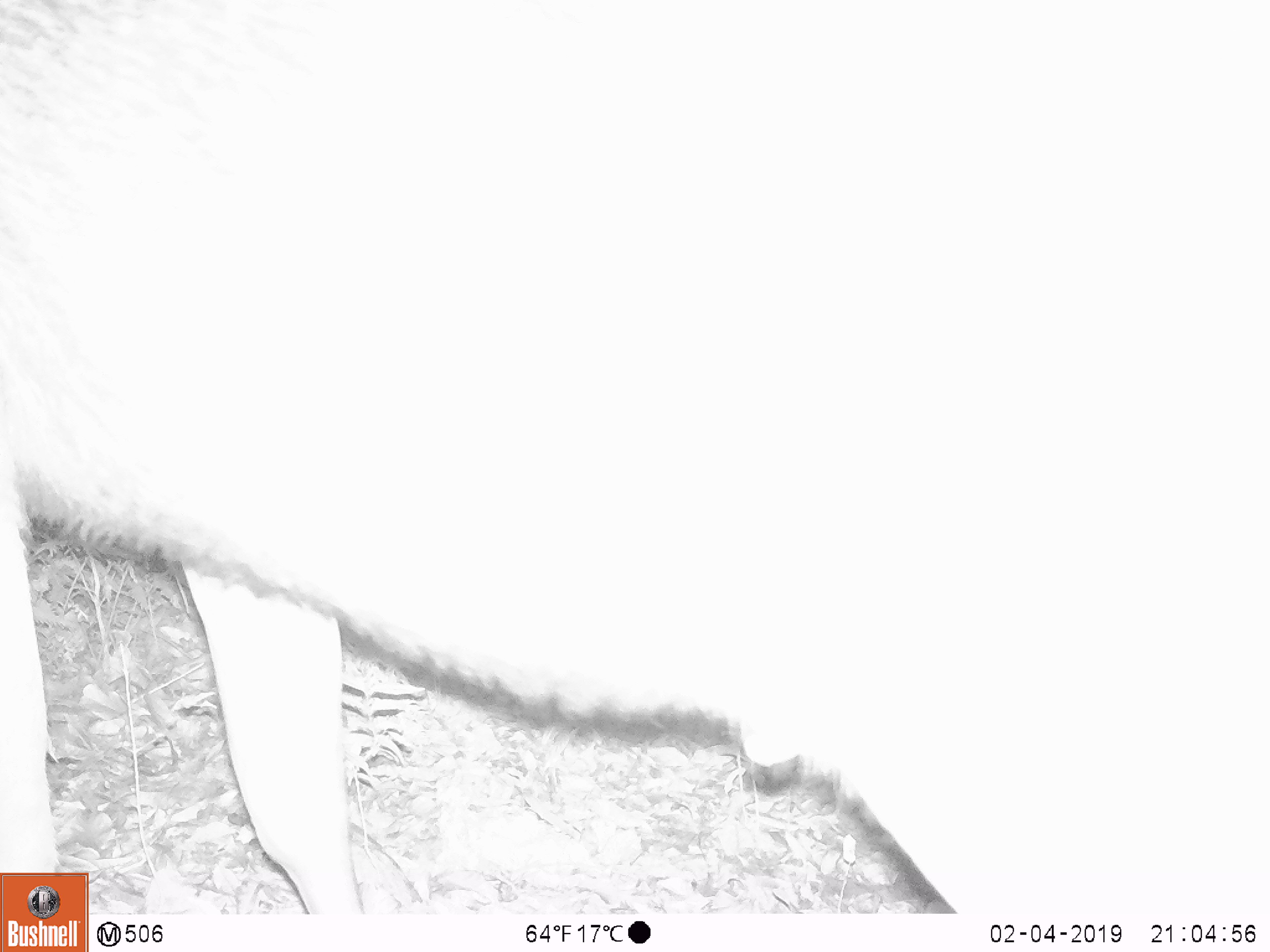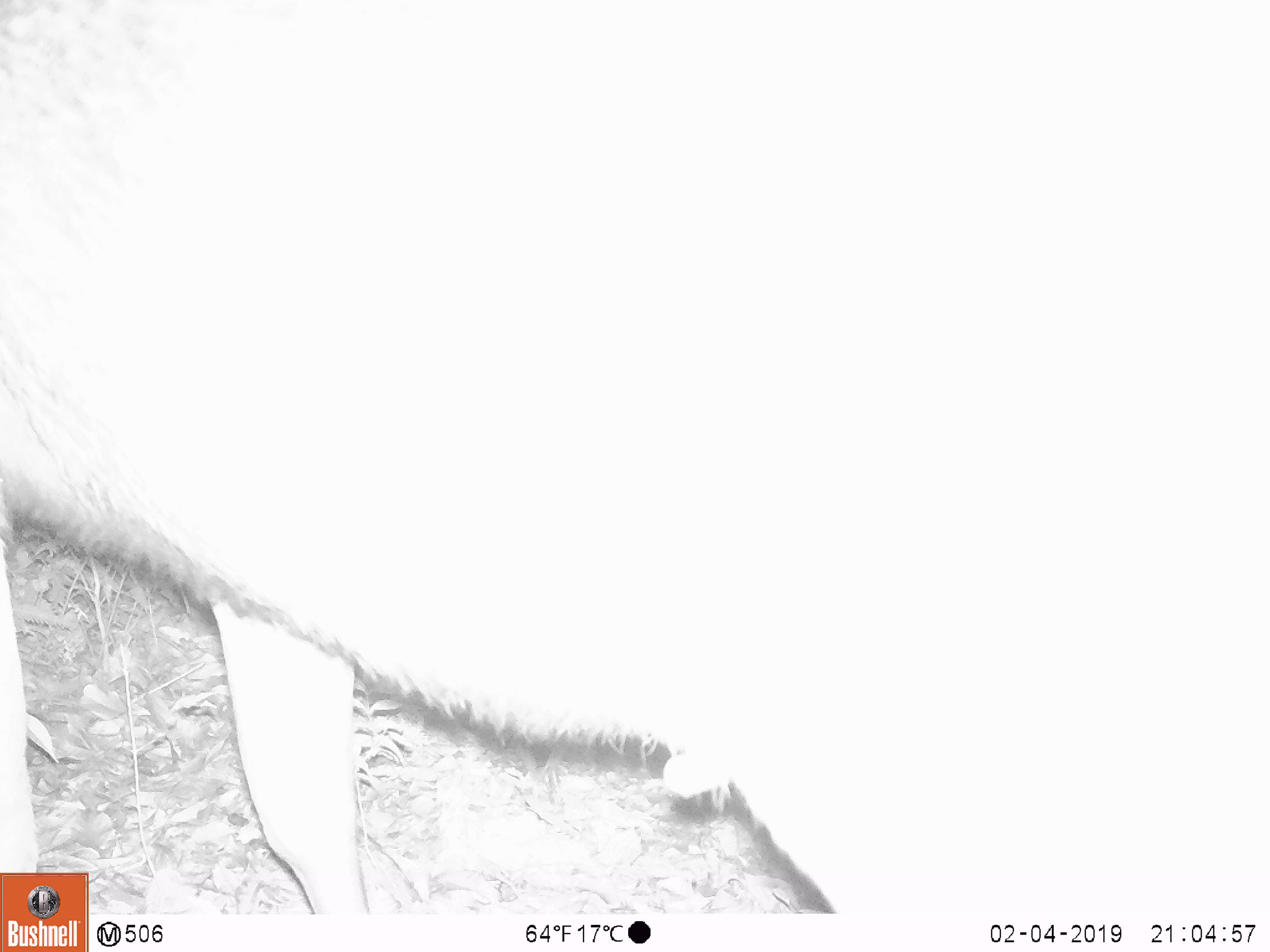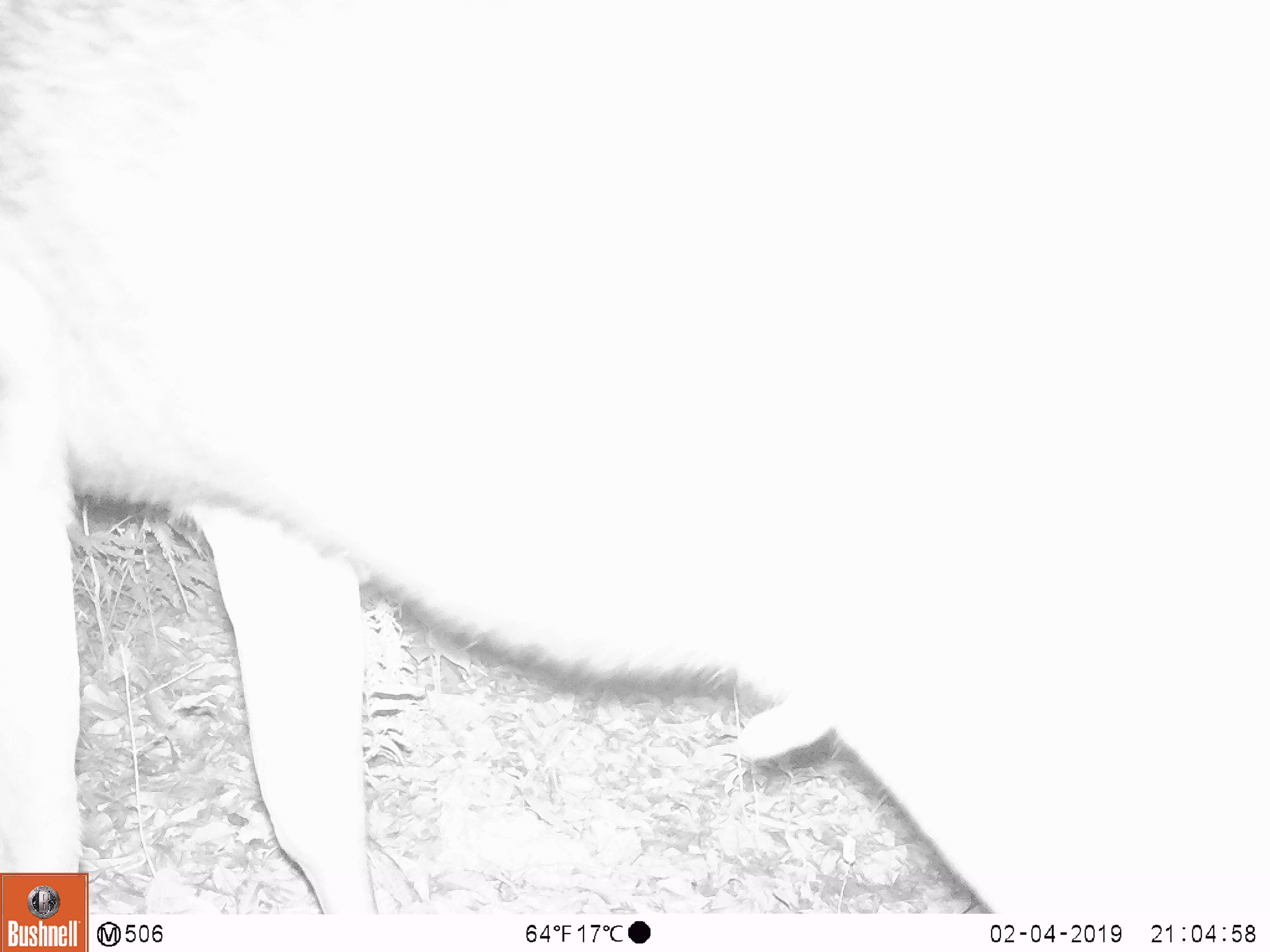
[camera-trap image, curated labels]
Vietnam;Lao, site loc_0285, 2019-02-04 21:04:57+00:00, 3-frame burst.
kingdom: Animalia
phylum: Chordata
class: Mammalia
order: Artiodactyla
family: Cervidae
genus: Rusa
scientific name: Rusa unicolor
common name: sambar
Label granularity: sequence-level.